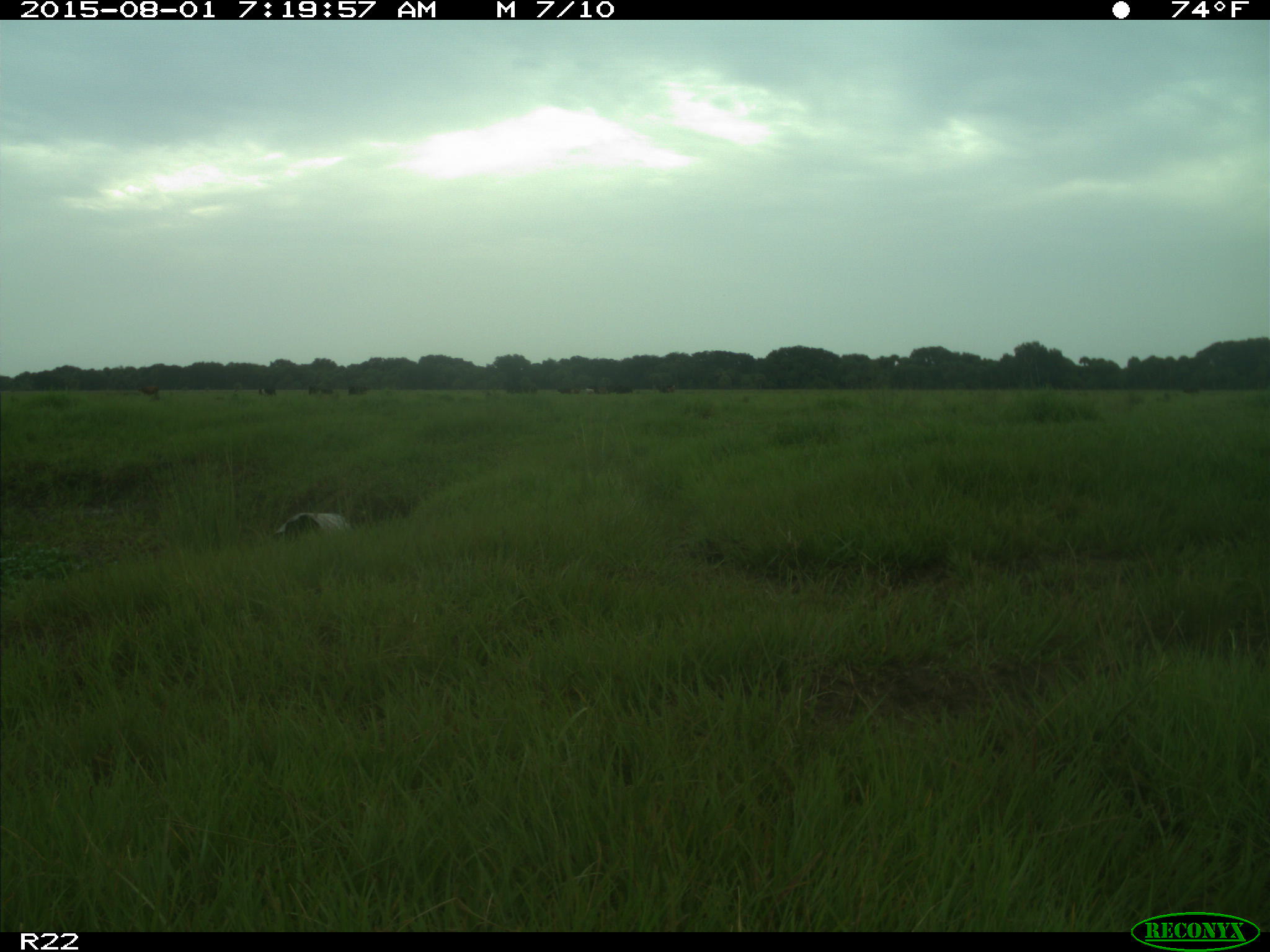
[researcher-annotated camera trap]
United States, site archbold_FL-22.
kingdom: Animalia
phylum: Chordata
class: Mammalia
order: Artiodactyla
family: Bovidae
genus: Bos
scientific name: Bos taurus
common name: domestic cow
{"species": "Bos taurus (domestic cow)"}